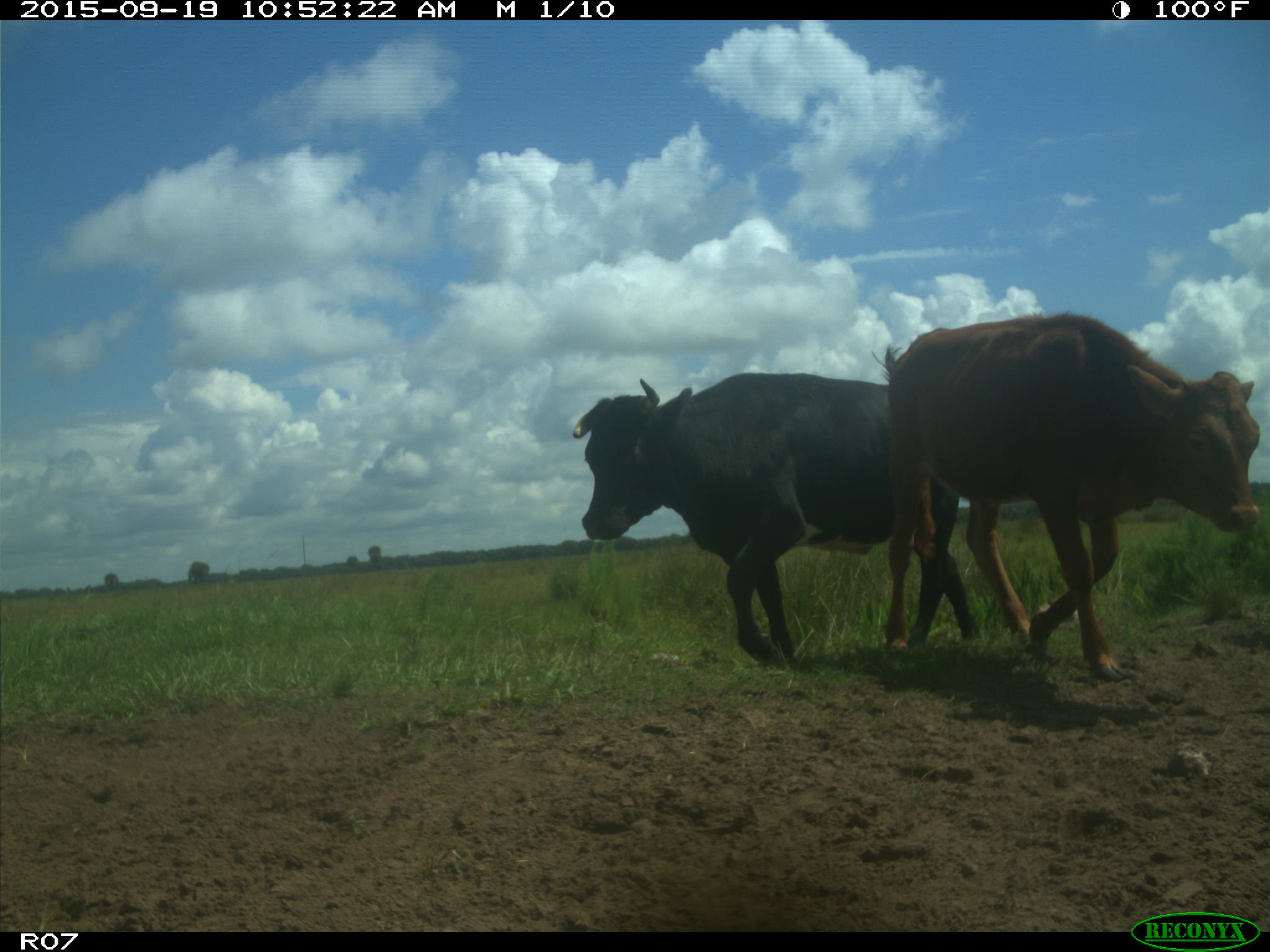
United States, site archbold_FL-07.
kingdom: Animalia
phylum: Chordata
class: Mammalia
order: Artiodactyla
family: Bovidae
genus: Bos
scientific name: Bos taurus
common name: domestic cow